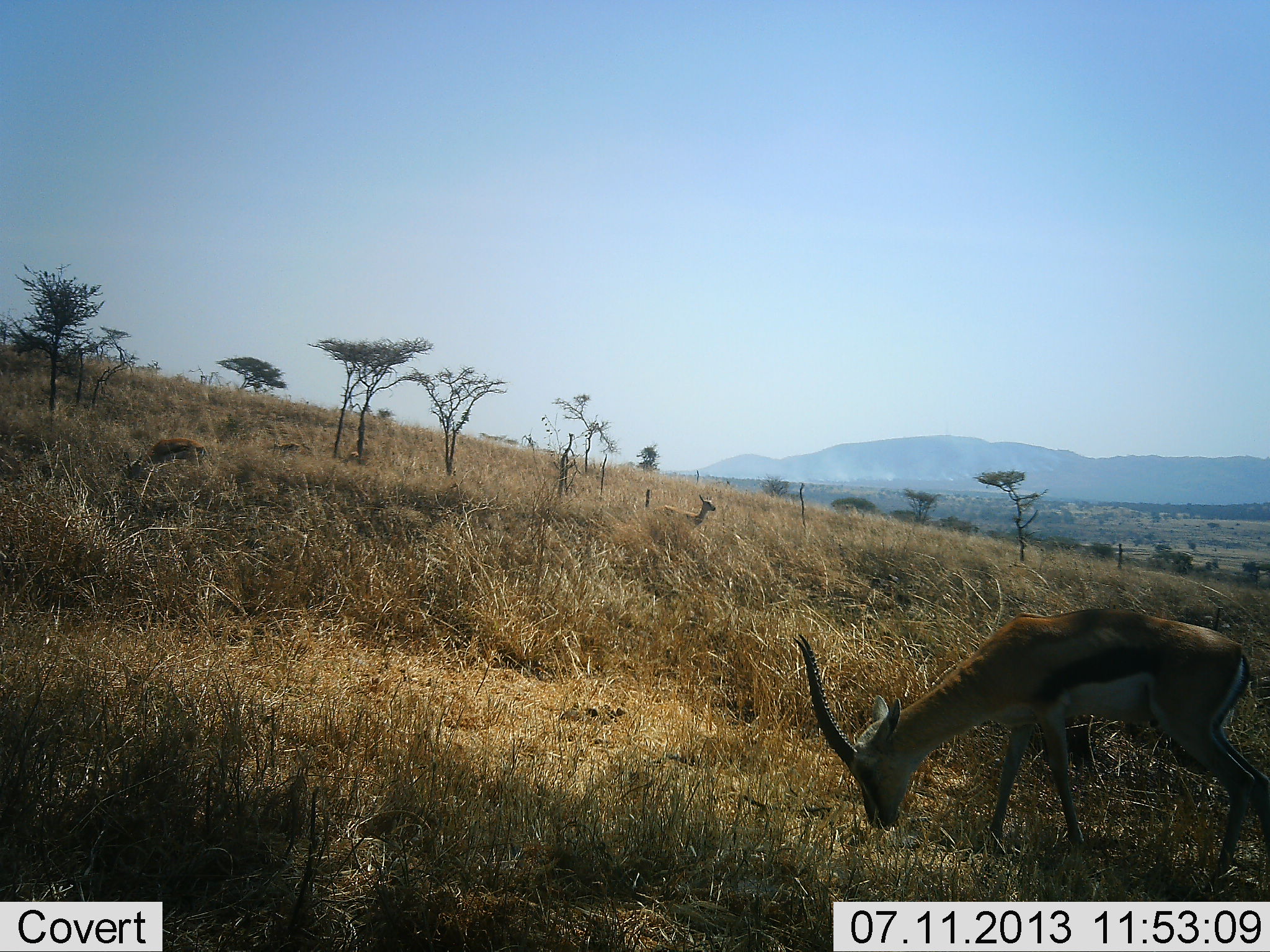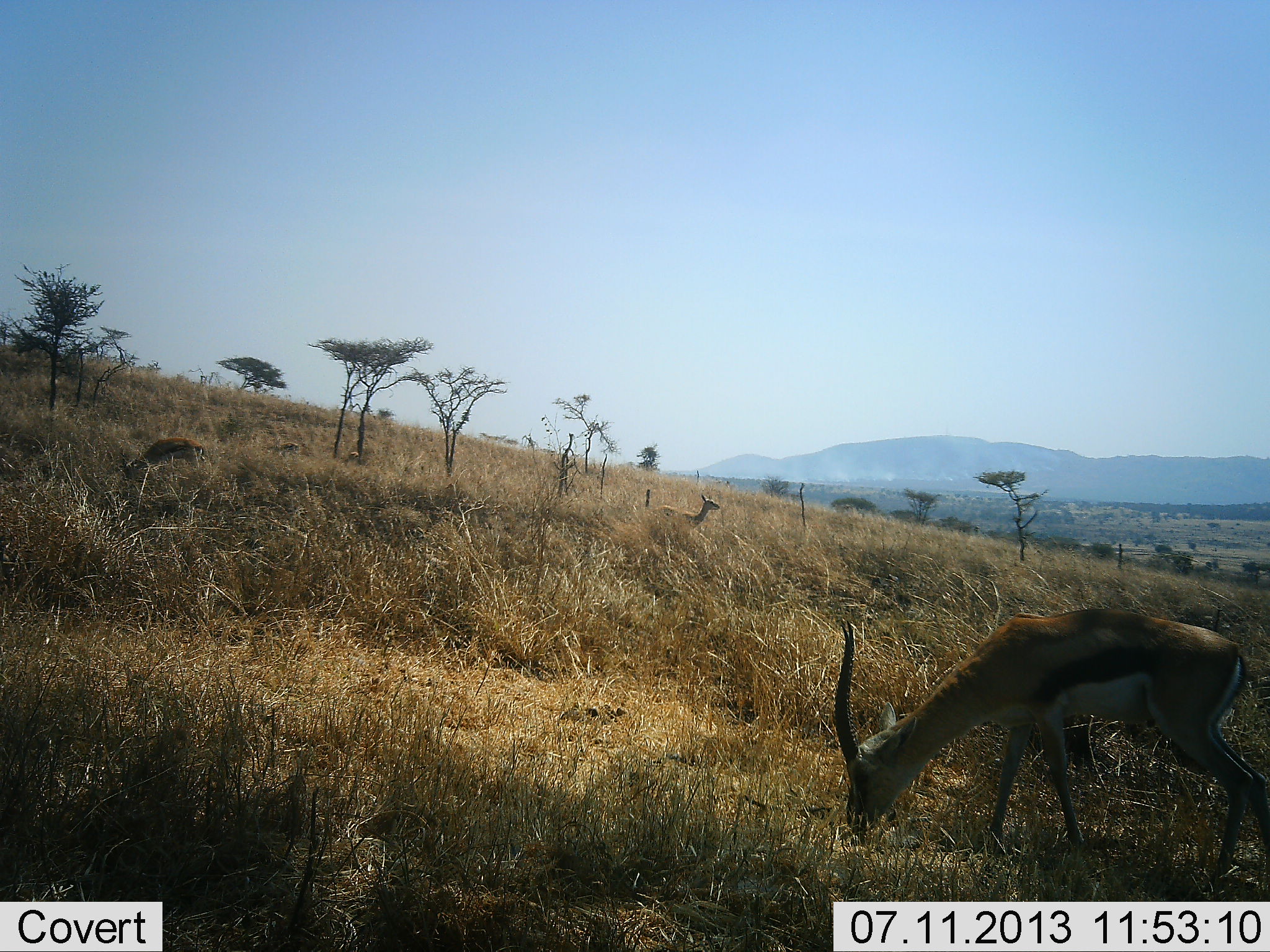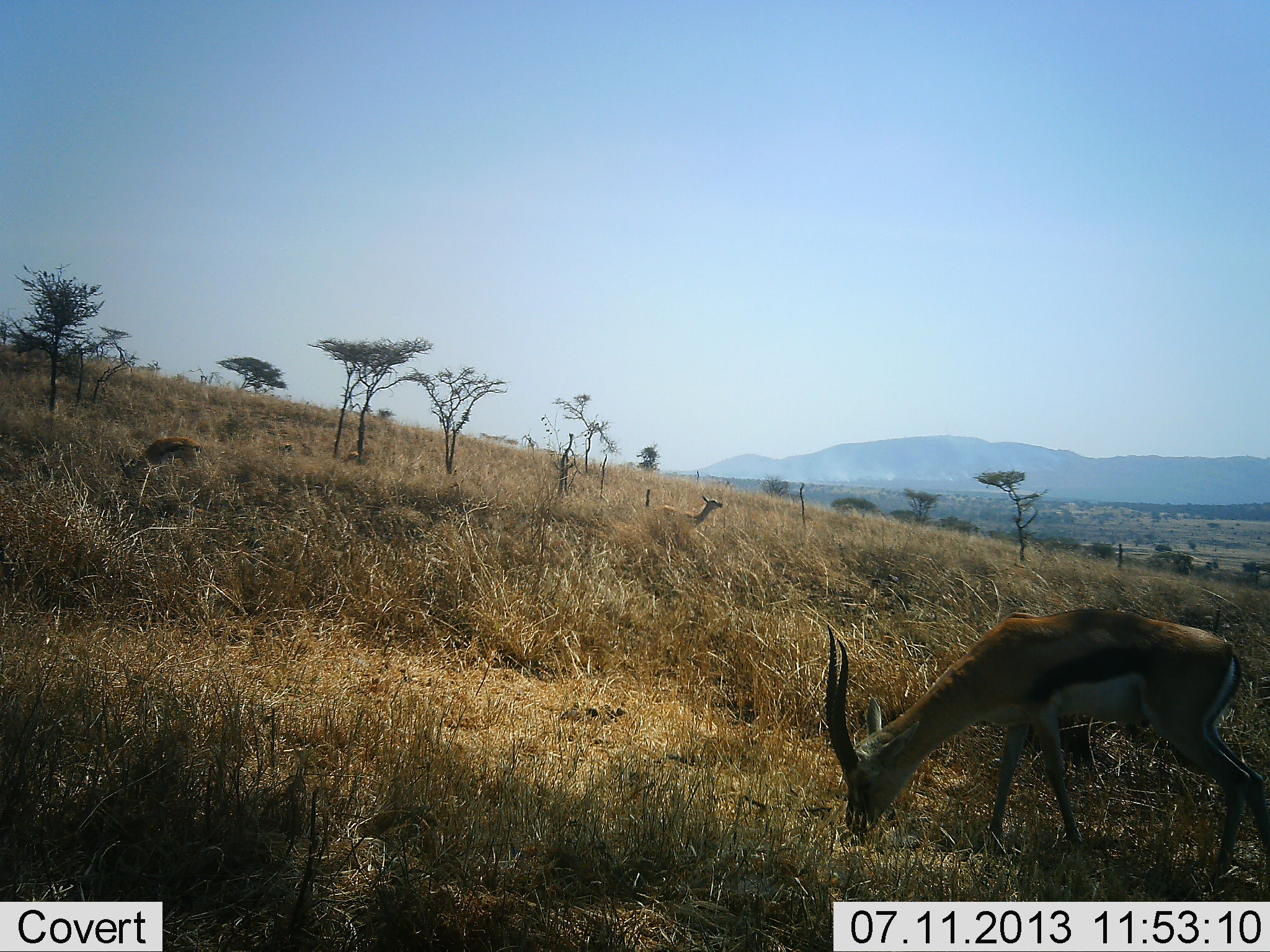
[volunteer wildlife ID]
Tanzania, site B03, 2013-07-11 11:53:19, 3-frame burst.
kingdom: Animalia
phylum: Chordata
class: Mammalia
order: Artiodactyla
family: Bovidae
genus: Eudorcas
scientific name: Eudorcas thomsonii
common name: thomson's gazelle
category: gazellethomsons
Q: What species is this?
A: Gazellethomsons (thomson's gazelle) (Eudorcas thomsonii).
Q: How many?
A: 3.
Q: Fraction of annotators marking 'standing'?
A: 47%.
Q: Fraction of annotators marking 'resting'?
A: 0%.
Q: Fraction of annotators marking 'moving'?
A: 7%.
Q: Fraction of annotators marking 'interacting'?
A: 0%.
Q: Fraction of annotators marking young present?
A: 0%.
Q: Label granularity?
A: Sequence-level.